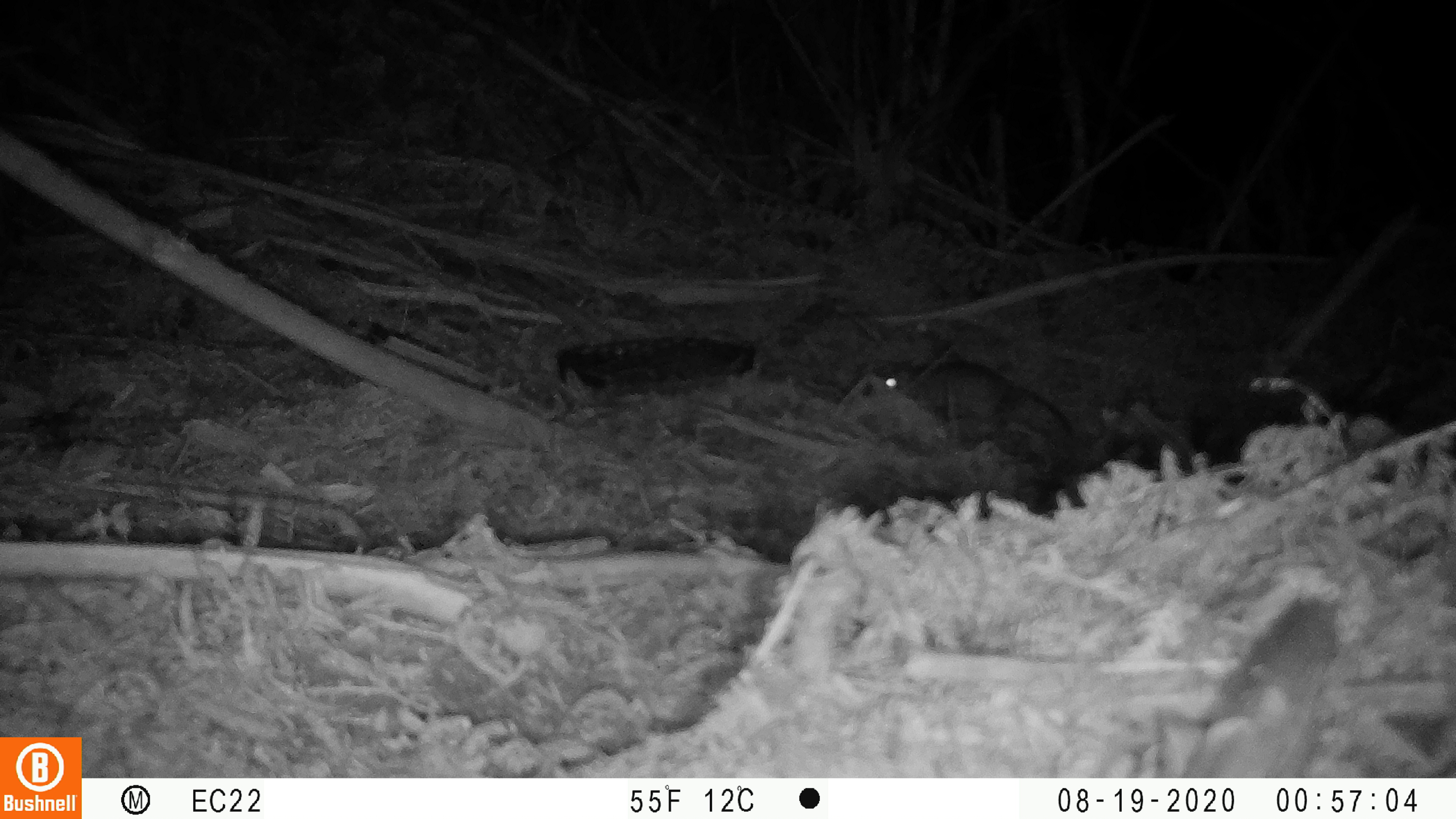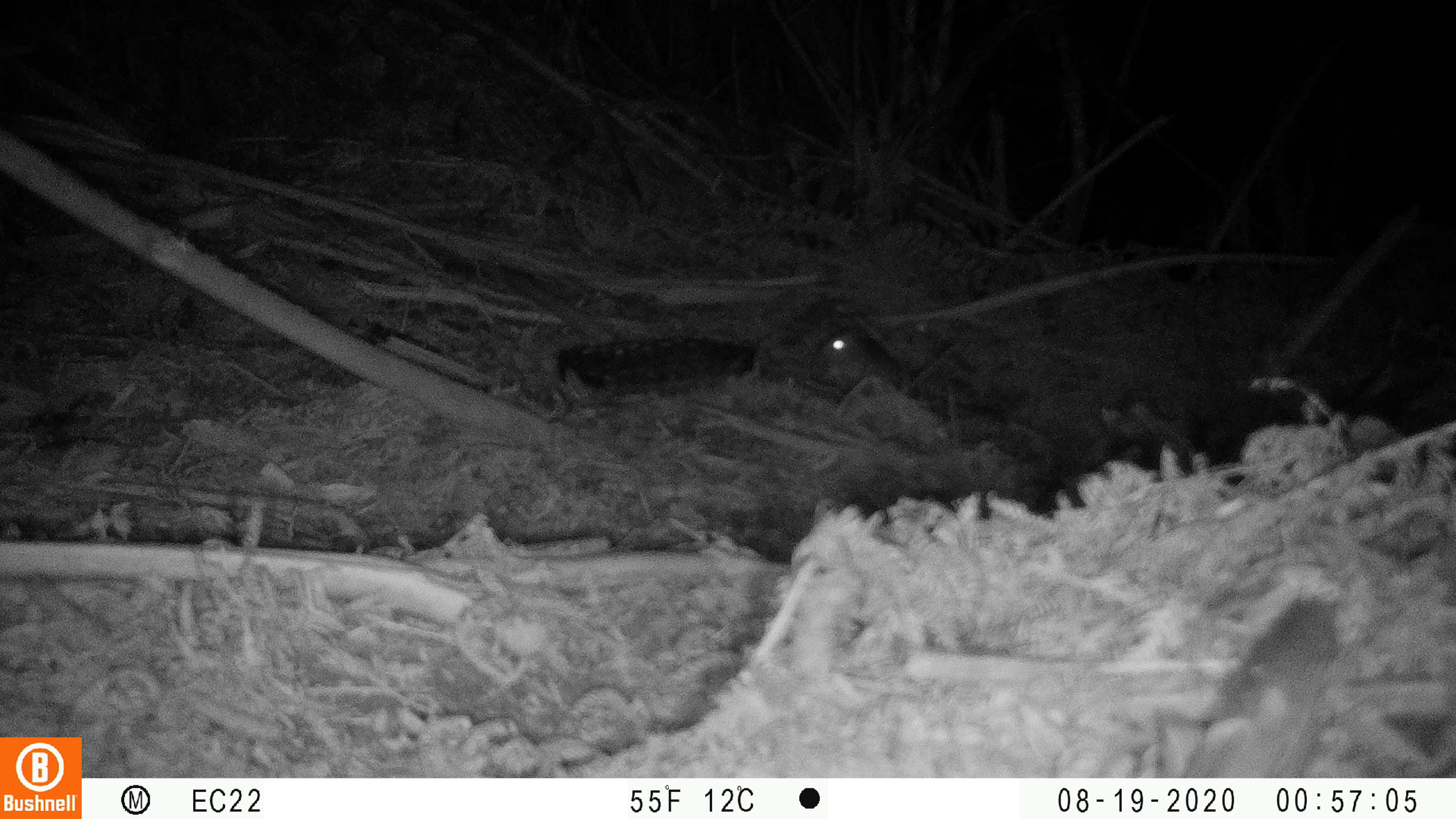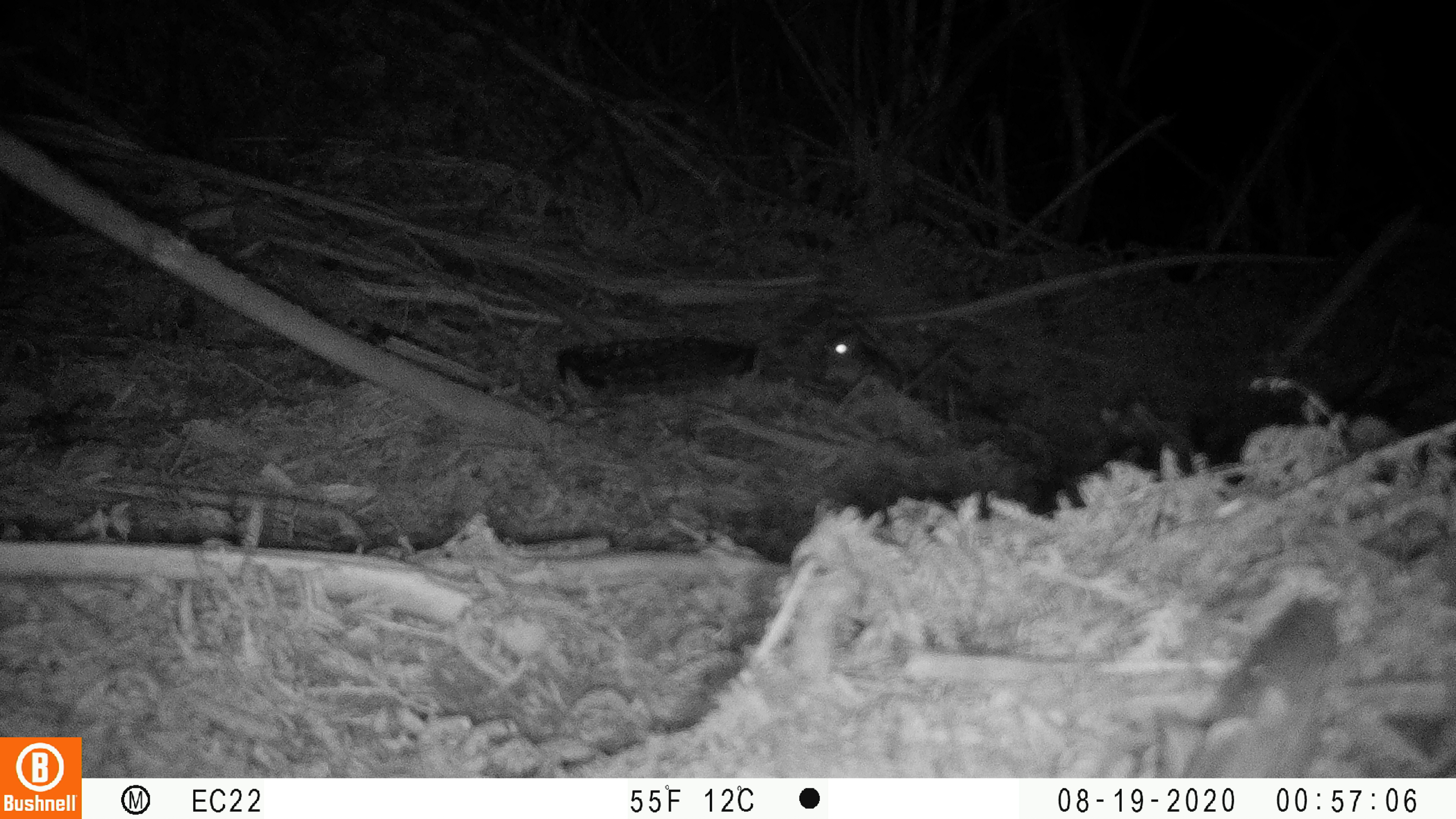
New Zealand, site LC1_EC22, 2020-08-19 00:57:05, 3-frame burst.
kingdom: Animalia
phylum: Chordata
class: Mammalia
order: Rodentia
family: Muridae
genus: Rattus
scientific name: Rattus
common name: rat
Rat (Rattus).